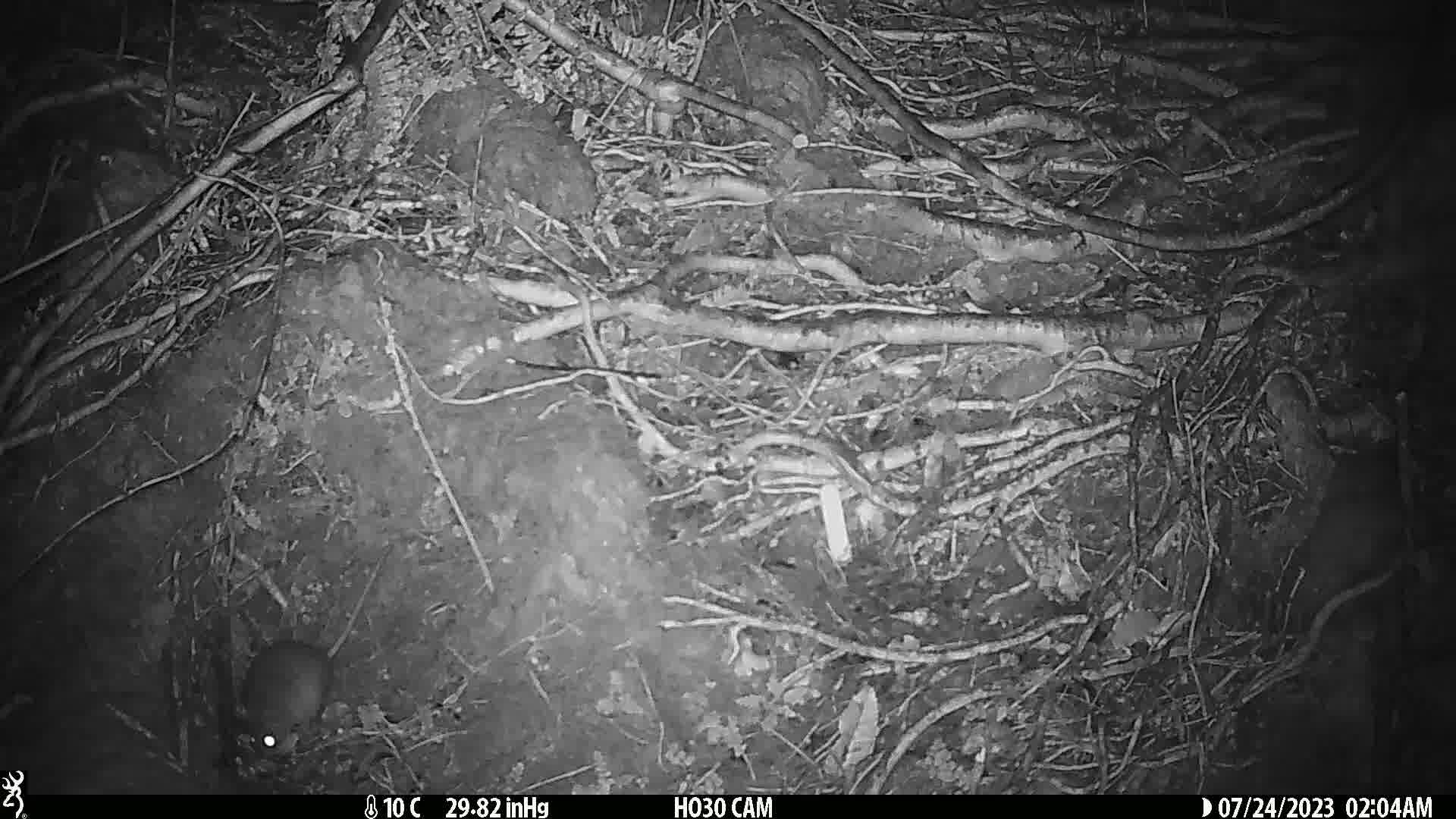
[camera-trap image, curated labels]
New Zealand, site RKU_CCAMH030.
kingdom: Animalia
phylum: Chordata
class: Mammalia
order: Rodentia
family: Muridae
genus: Rattus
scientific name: Rattus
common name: rat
Rat (Rattus).